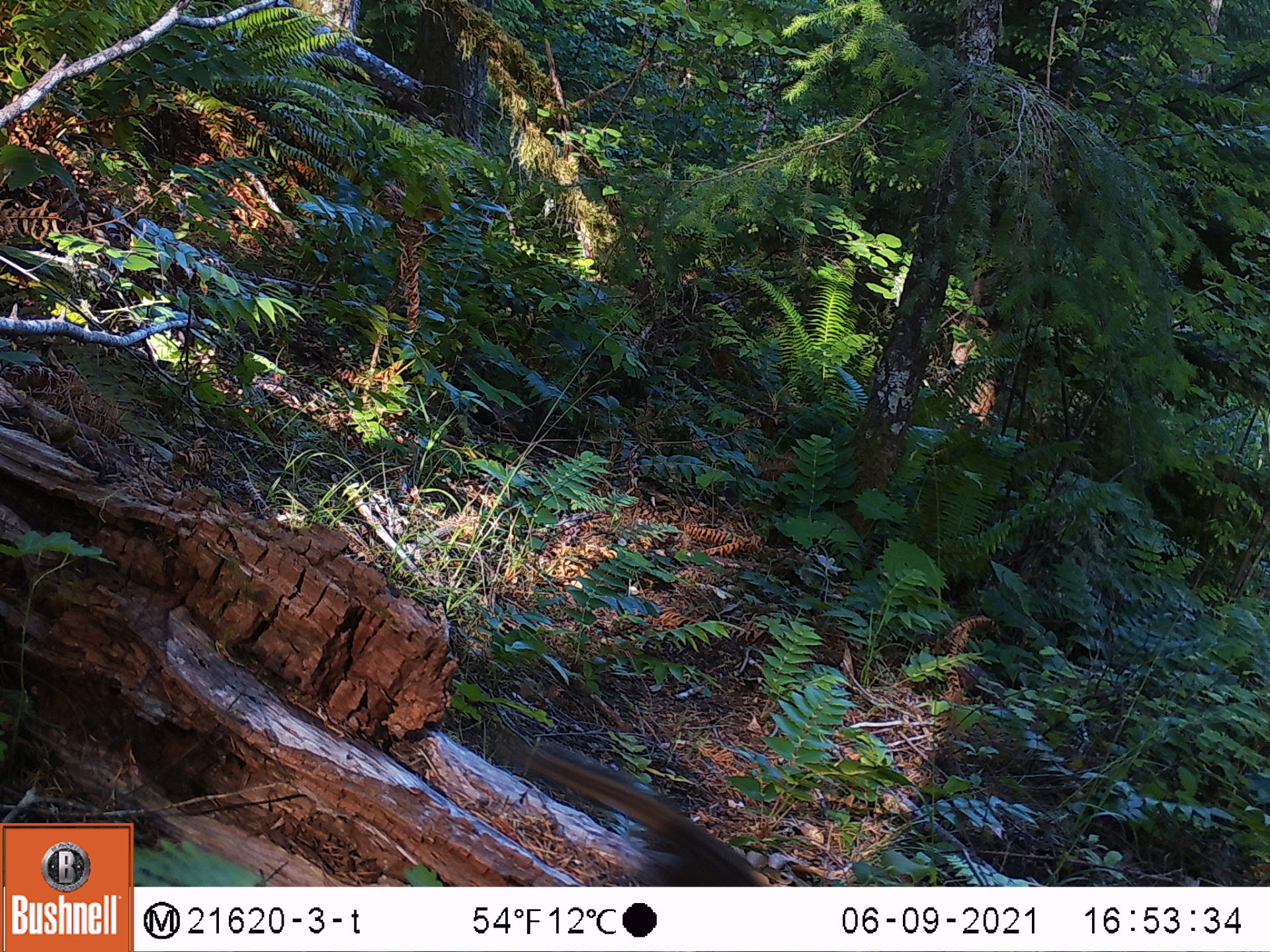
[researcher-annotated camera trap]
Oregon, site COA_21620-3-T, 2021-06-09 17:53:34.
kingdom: Animalia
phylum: Chordata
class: Mammalia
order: Rodentia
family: Sciuridae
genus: Neotamias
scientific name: Neotamias townsendii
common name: townsend's chipmunk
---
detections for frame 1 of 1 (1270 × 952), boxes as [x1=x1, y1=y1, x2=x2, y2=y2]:
townsend's chipmunk: [x1=476, y1=708, x2=820, y2=885]